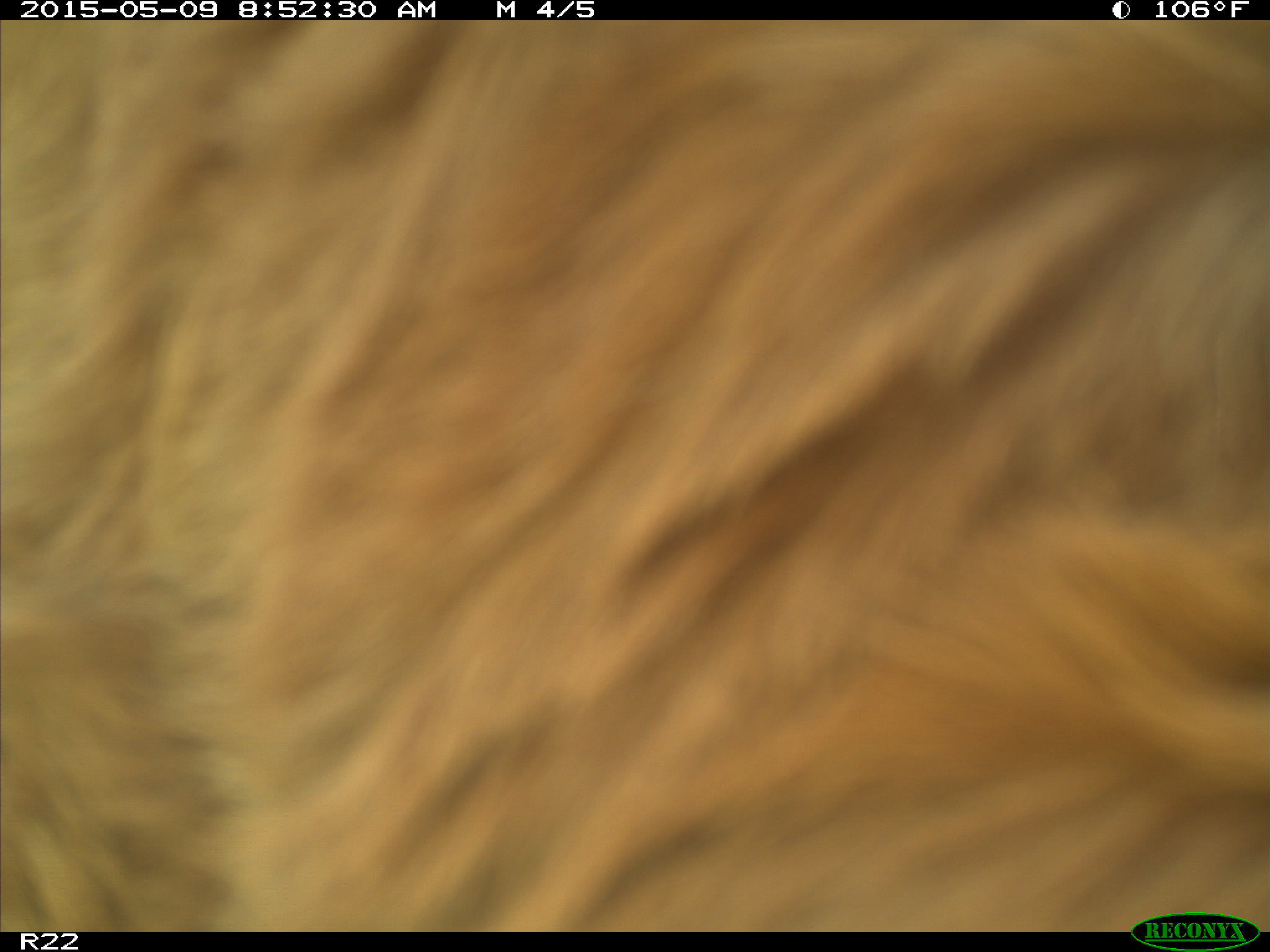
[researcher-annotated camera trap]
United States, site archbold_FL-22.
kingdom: Animalia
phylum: Chordata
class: Mammalia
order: Artiodactyla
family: Bovidae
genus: Bos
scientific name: Bos taurus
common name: domestic cow